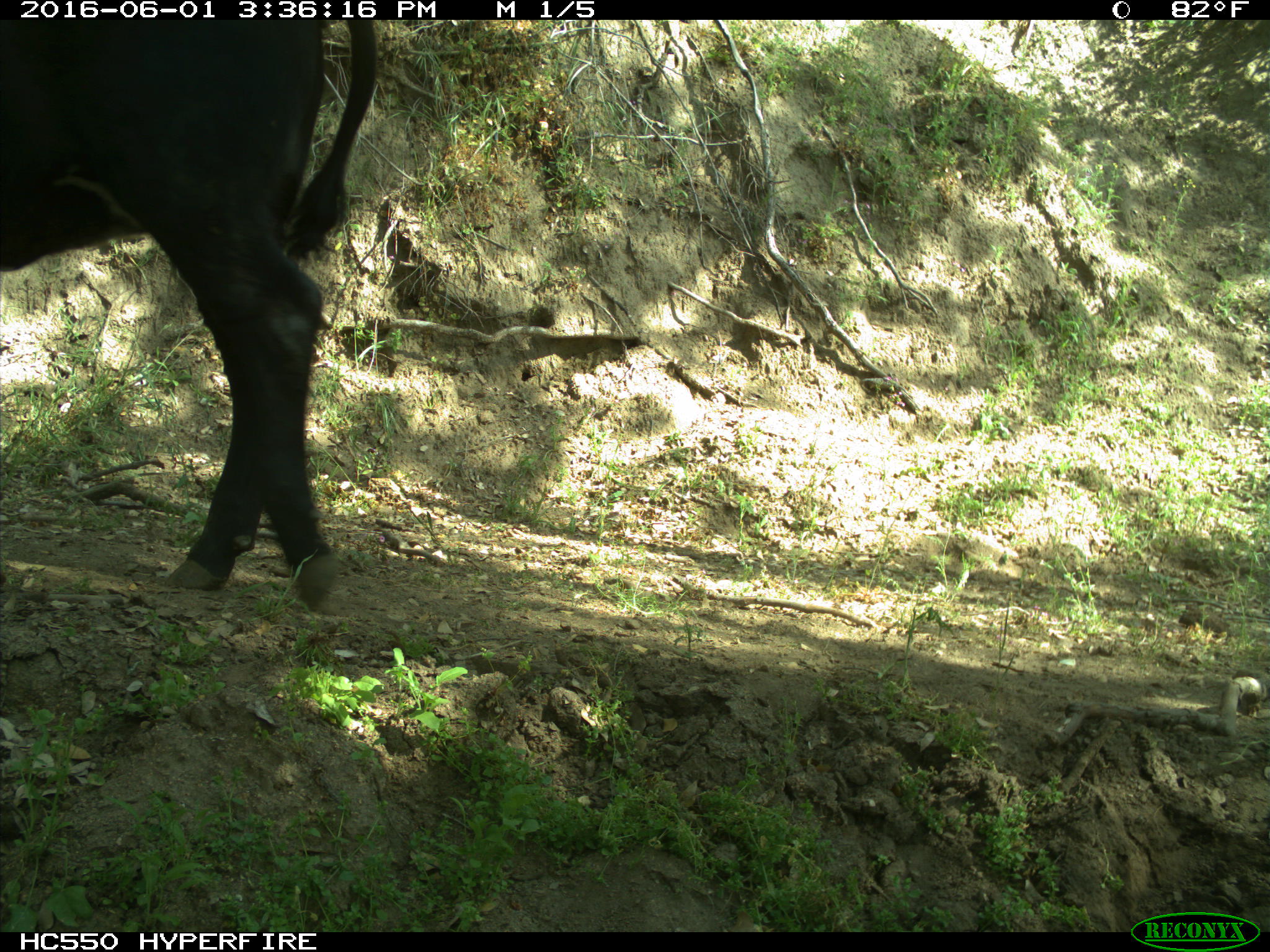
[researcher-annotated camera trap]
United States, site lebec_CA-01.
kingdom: Animalia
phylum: Chordata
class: Mammalia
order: Artiodactyla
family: Bovidae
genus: Bos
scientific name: Bos taurus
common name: domestic cow